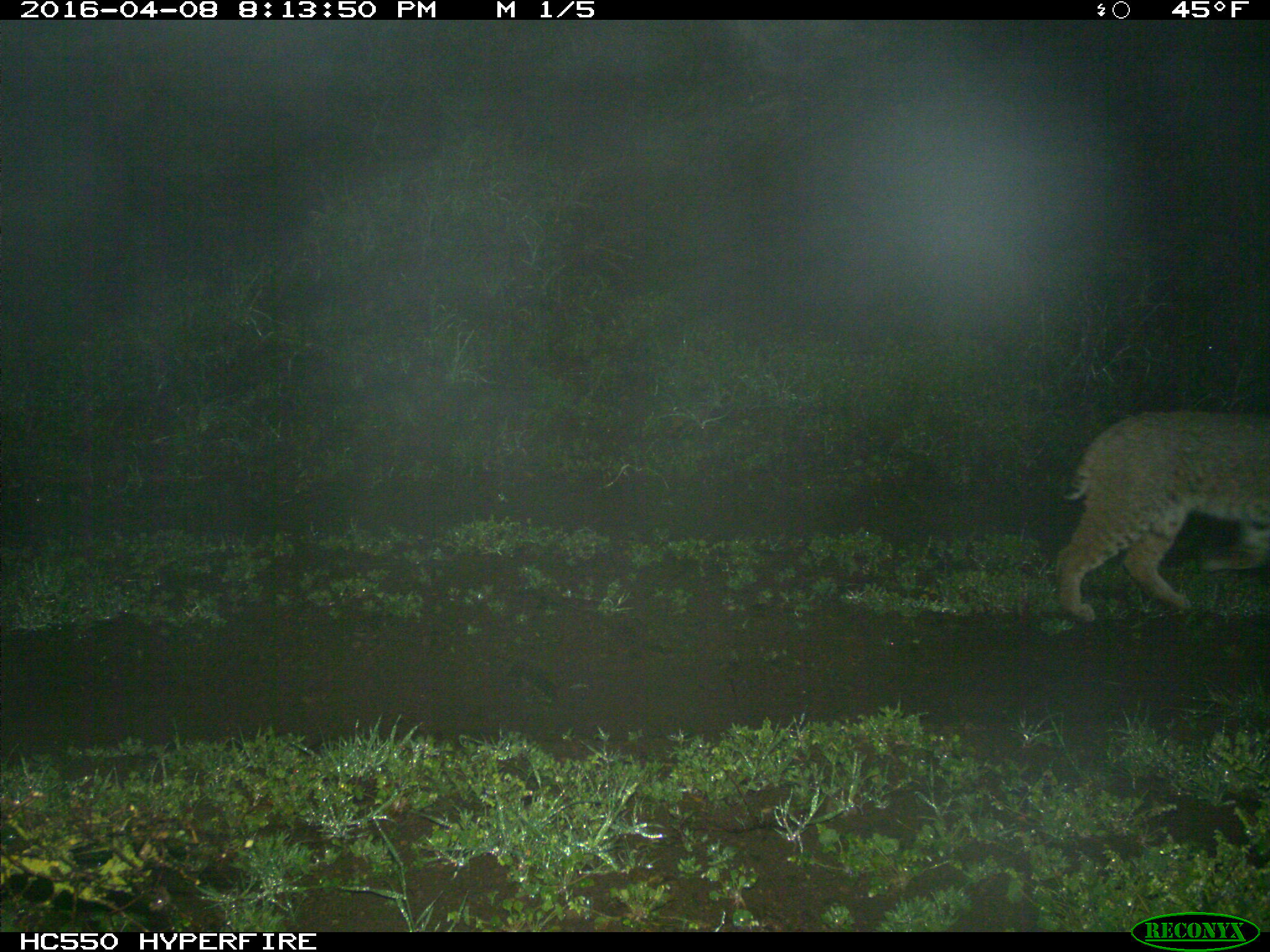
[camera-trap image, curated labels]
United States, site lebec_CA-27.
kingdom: Animalia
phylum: Chordata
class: Mammalia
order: Carnivora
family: Felidae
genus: Lynx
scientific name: Lynx rufus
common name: bobcat